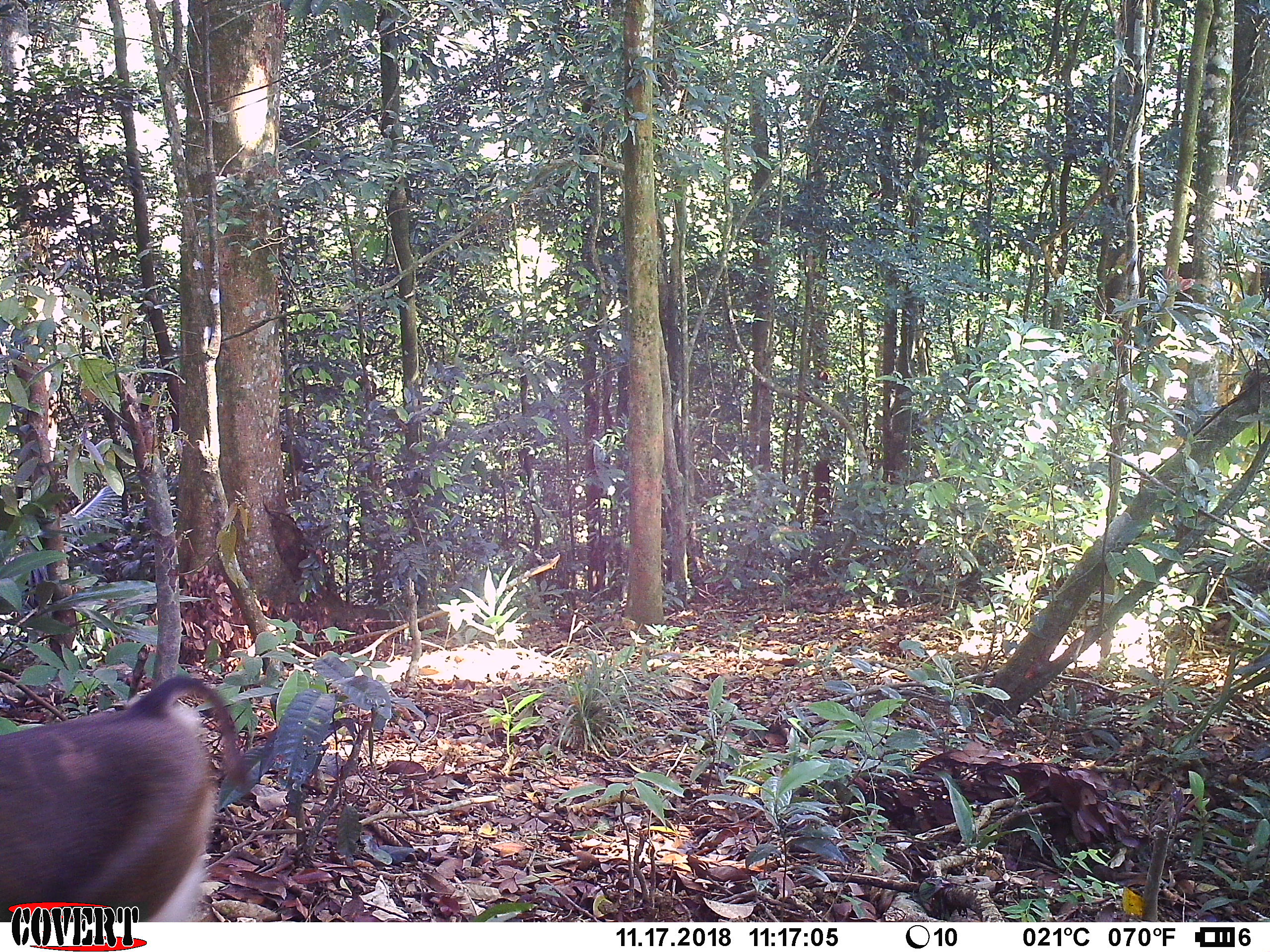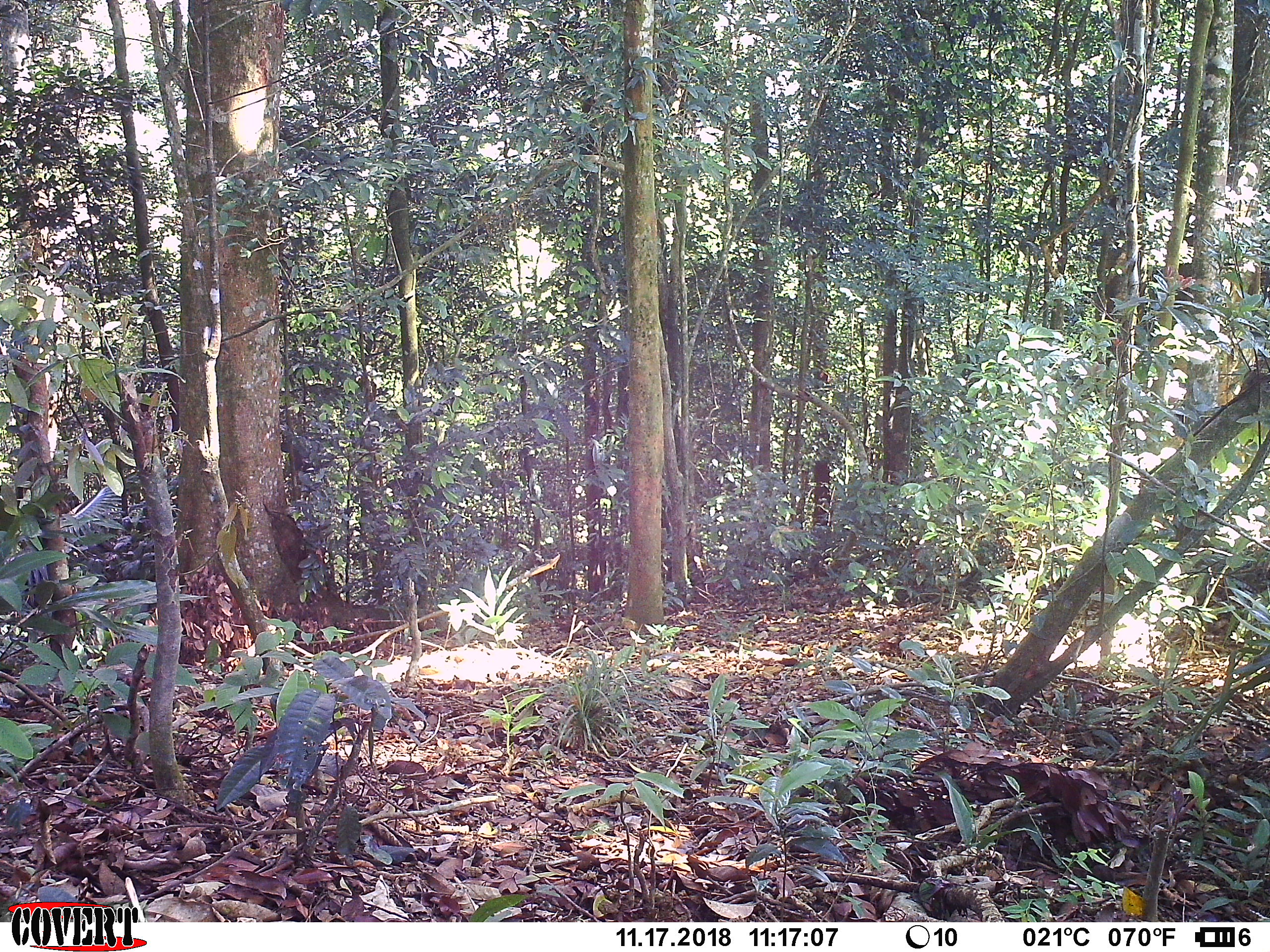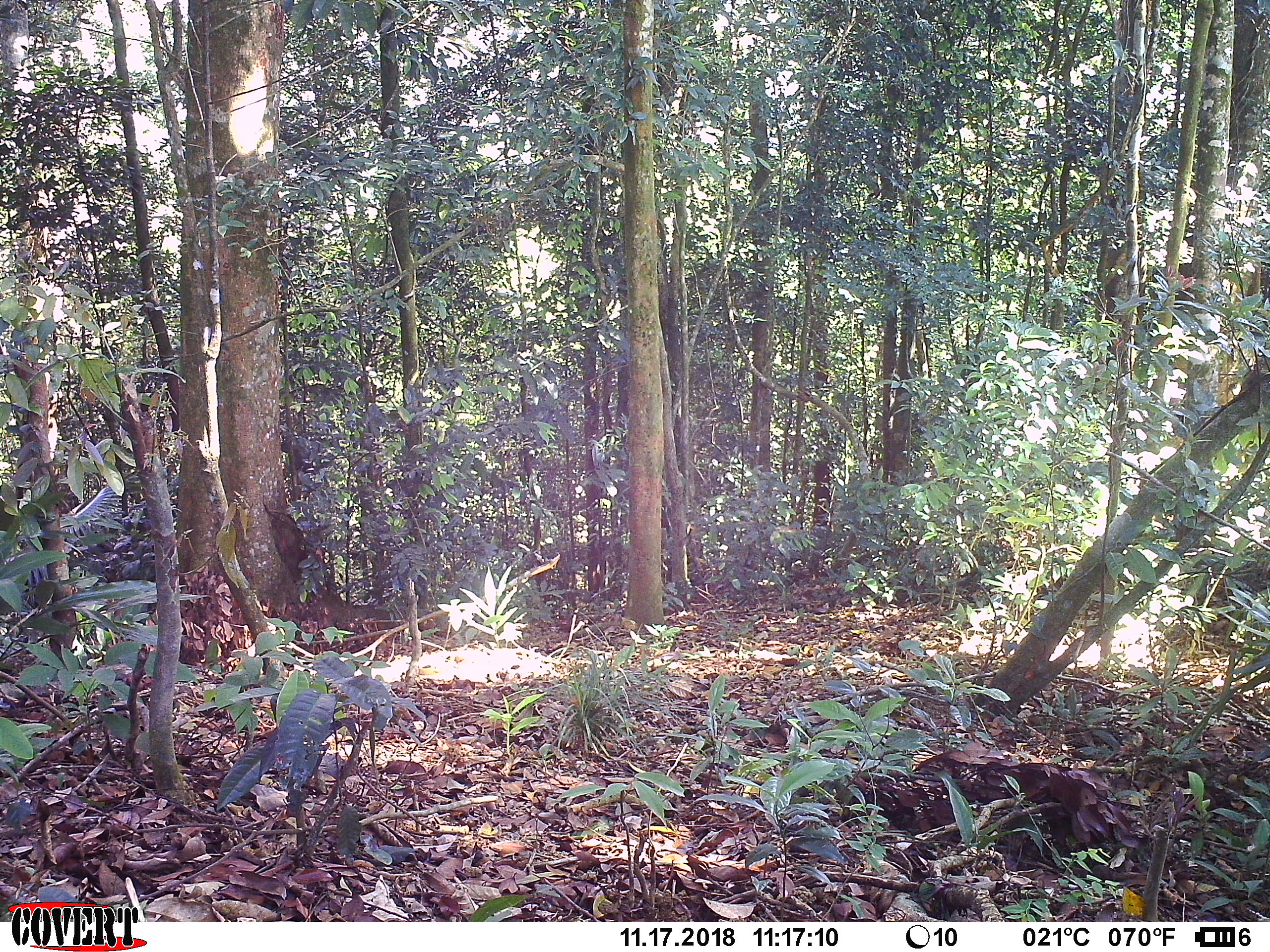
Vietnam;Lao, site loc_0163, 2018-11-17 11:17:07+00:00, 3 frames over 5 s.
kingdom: Animalia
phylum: Chordata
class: Mammalia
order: Primates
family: Cercopithecidae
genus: Macaca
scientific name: Macaca nemestrina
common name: pig-tailed macaque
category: pig tailed macaque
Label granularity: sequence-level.